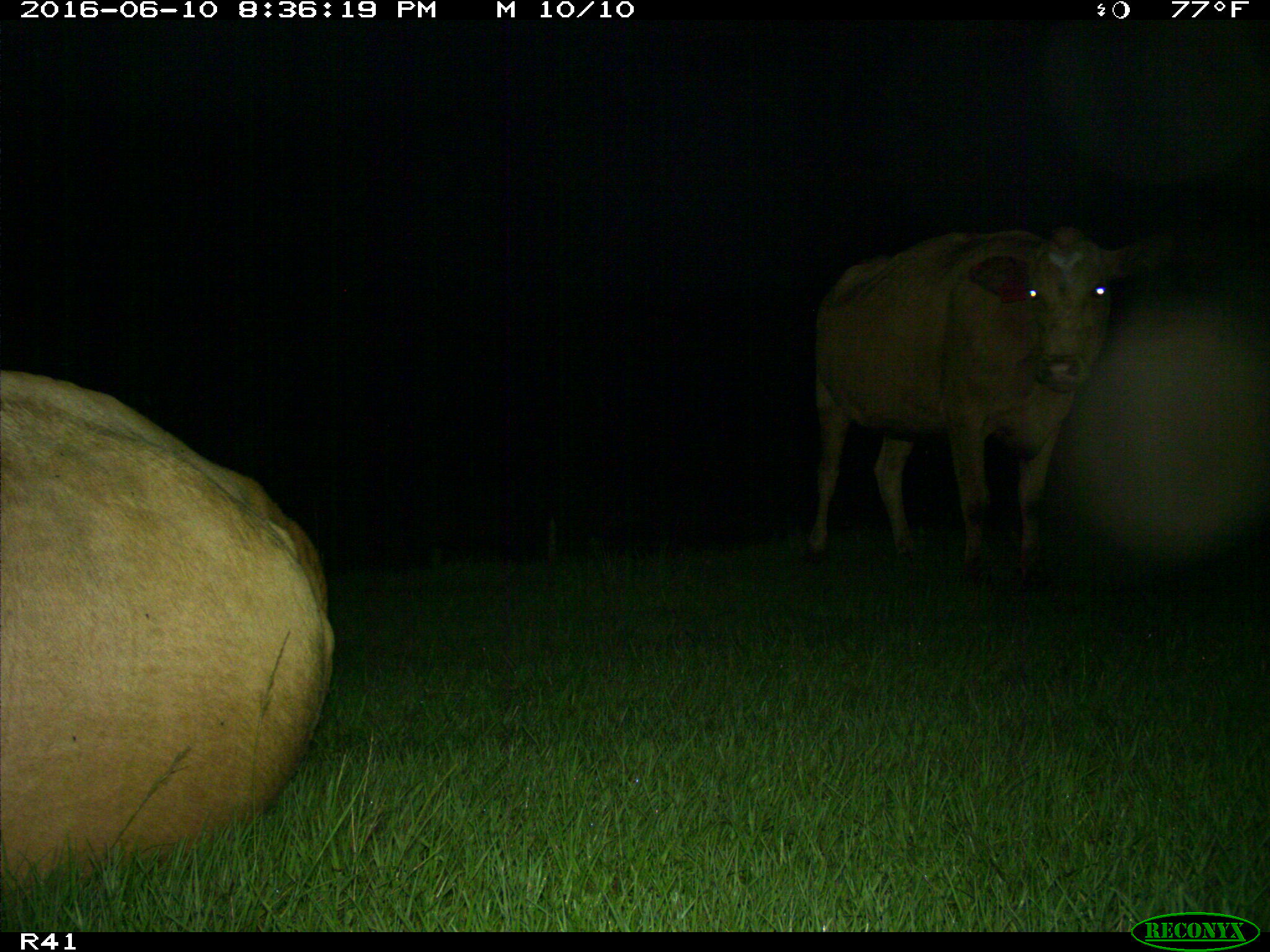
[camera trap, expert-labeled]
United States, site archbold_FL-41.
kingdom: Animalia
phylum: Chordata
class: Mammalia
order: Artiodactyla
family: Bovidae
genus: Bos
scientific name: Bos taurus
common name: domestic cow